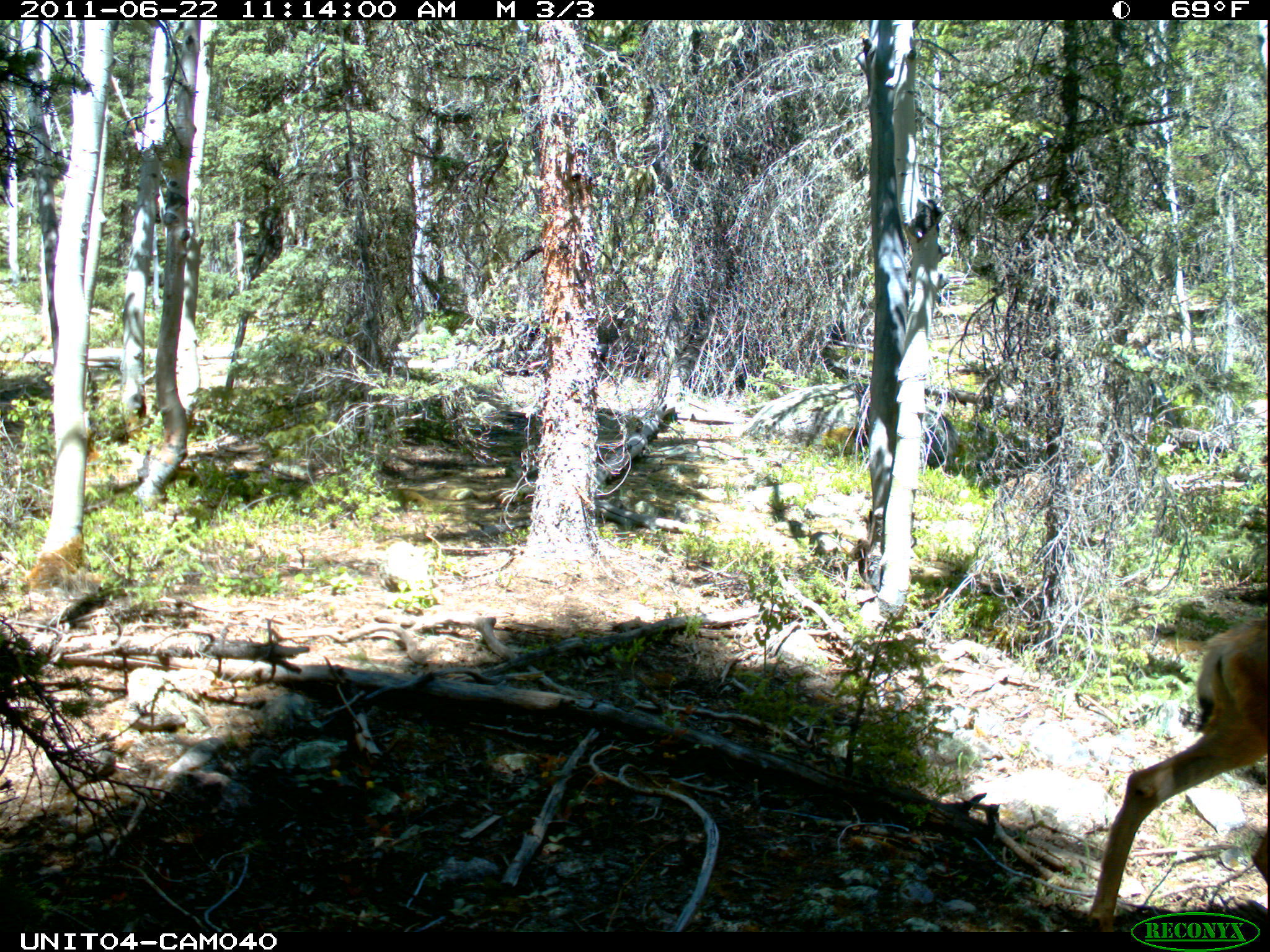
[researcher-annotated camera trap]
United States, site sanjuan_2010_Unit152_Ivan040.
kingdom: Animalia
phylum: Chordata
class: Mammalia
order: Artiodactyla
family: Cervidae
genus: Odocoileus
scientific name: Odocoileus hemionus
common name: mule deer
Odocoileus hemionus (mule deer).